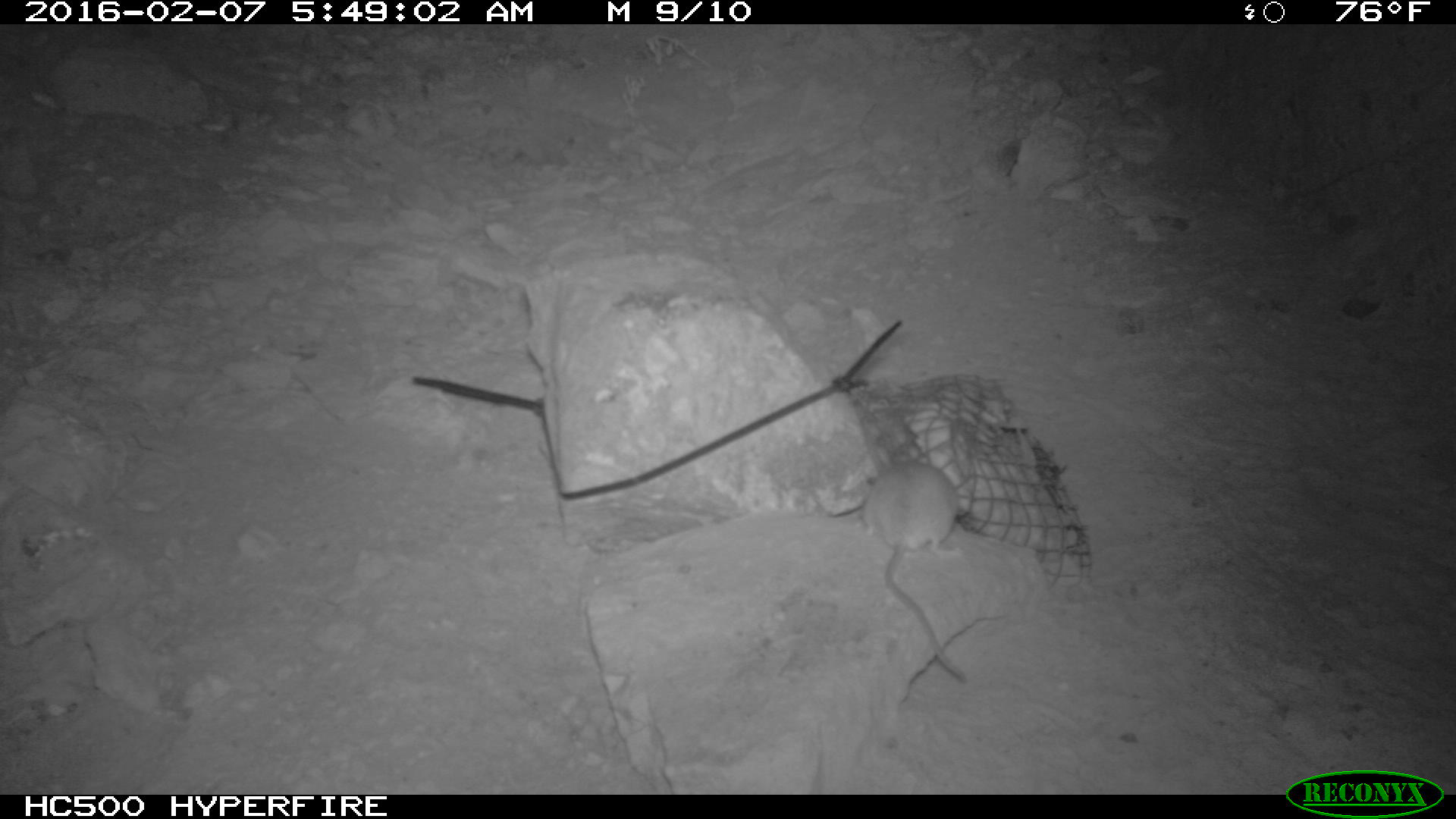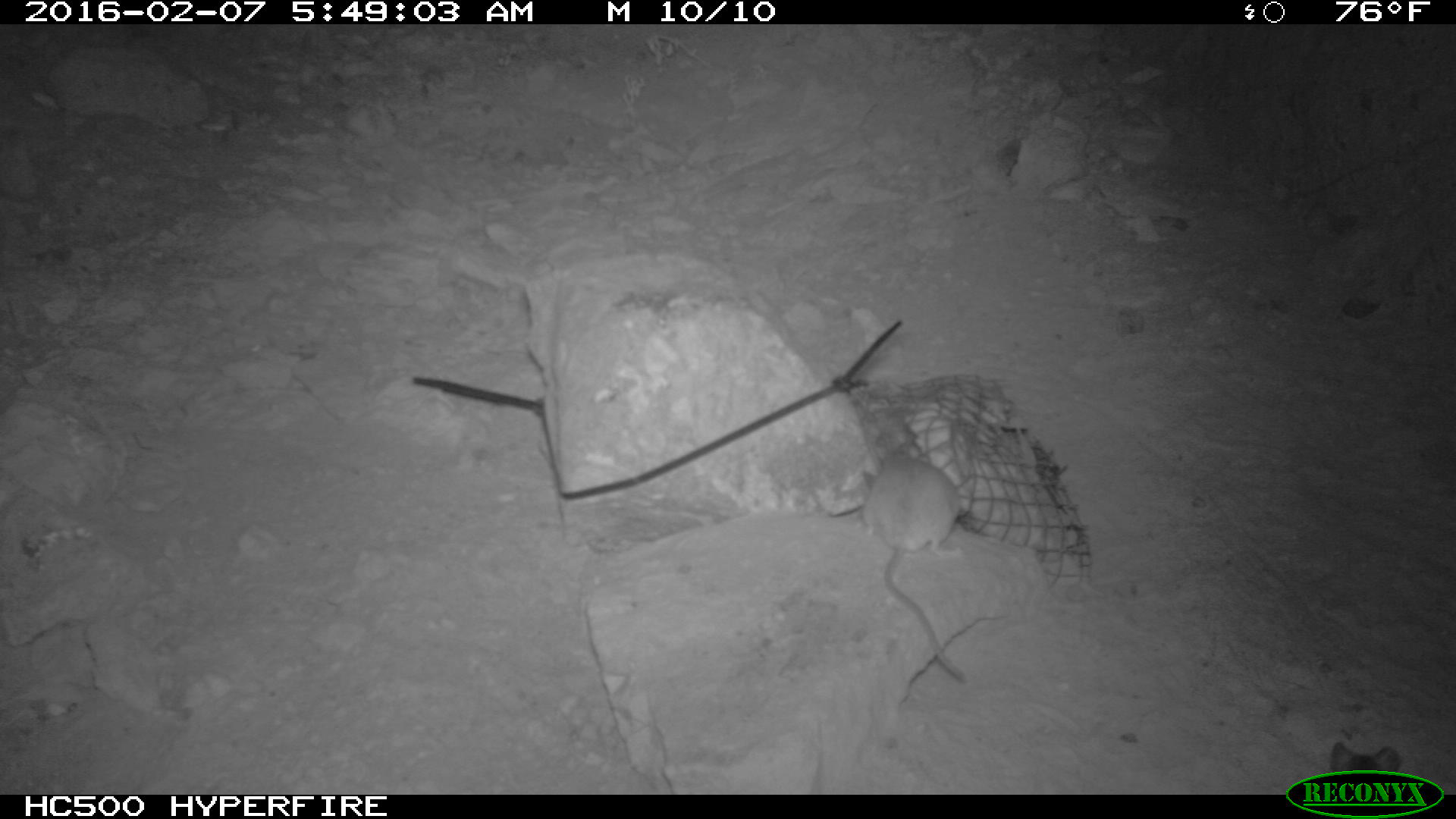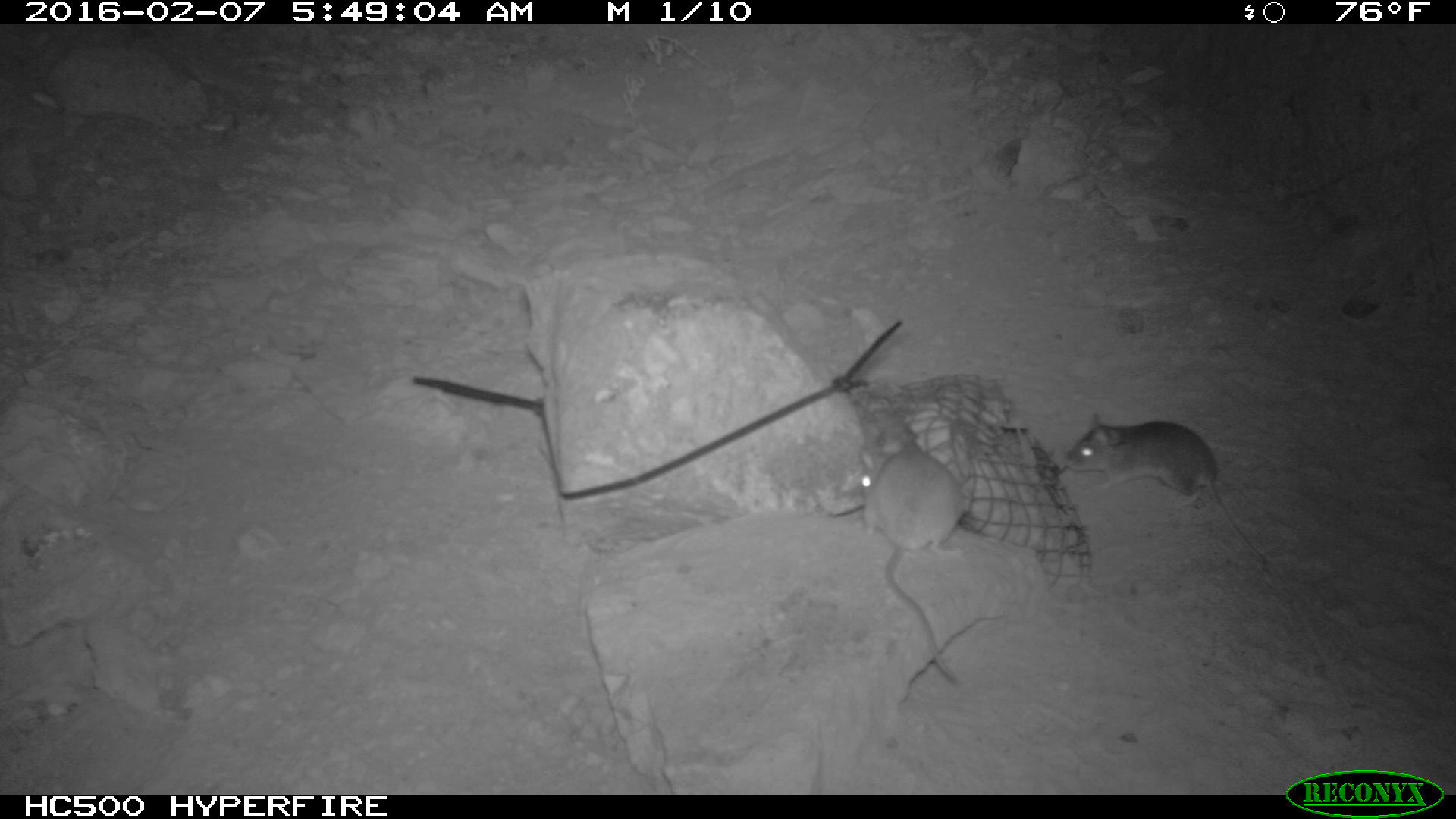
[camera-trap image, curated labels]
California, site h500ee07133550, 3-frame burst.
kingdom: Animalia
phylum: Chordata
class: Mammalia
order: Rodentia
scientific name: Rodentia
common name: rodent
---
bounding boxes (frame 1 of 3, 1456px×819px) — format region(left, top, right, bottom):
rodent: region(861, 444, 964, 684)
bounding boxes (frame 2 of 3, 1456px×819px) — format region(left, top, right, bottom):
rodent: region(860, 443, 968, 682)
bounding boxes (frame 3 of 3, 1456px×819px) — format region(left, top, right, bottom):
rodent: region(1066, 412, 1266, 575); region(861, 434, 964, 686)